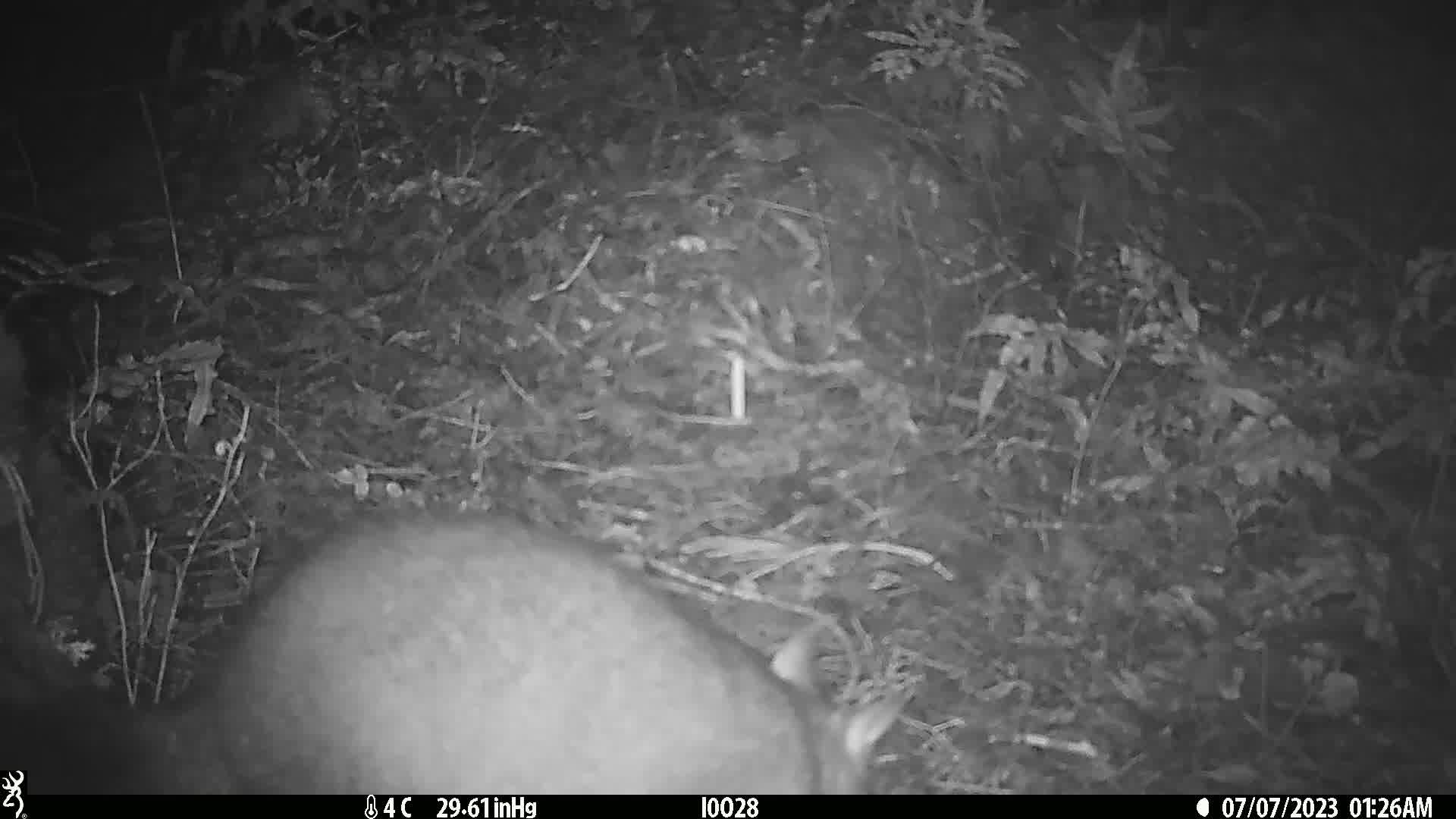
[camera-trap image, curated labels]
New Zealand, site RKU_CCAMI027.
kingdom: Animalia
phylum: Chordata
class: Mammalia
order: Diprotodontia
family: Phalangeridae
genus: Trichosurus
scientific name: Trichosurus vulpecula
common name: common brushtail possum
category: possum